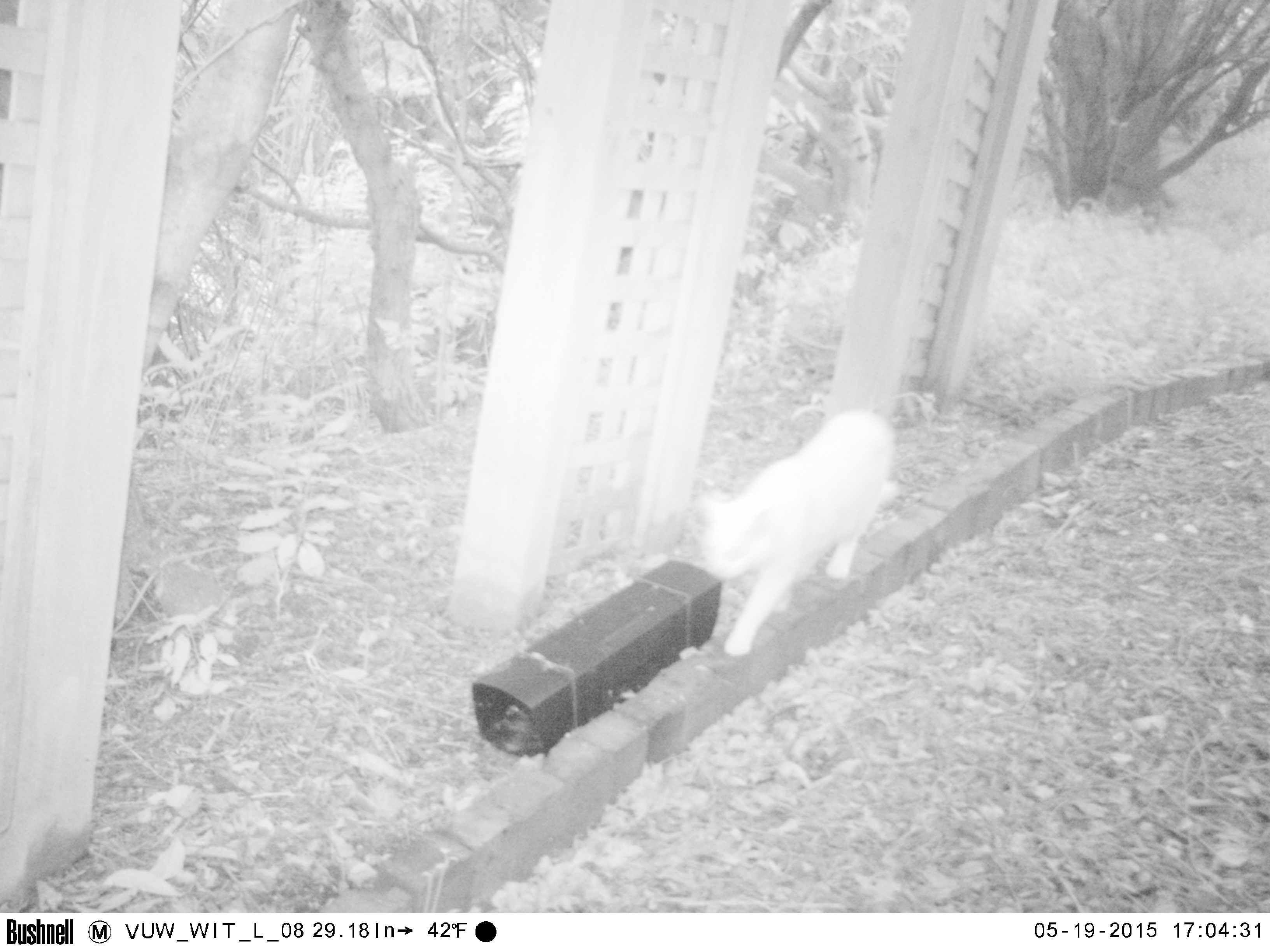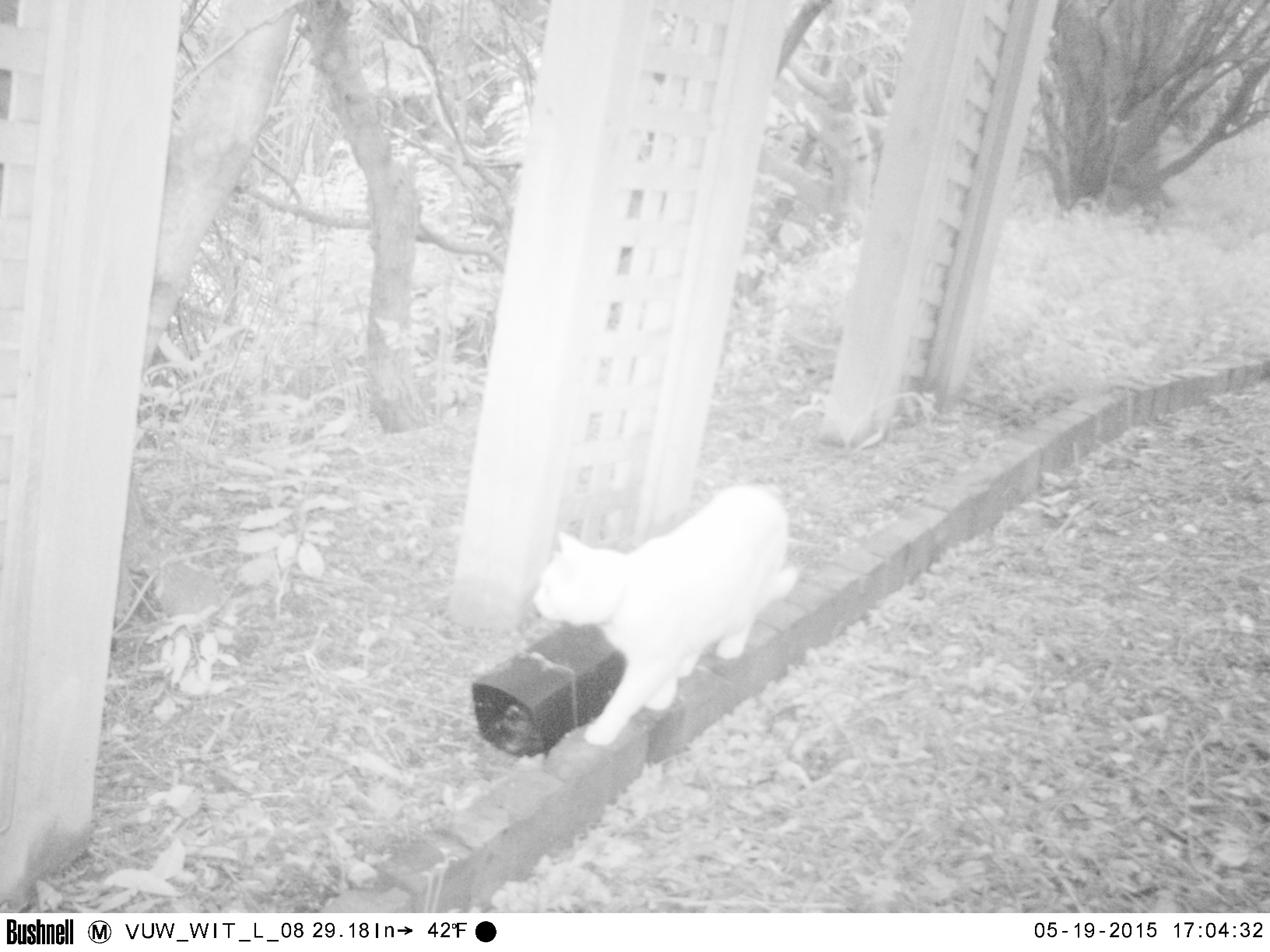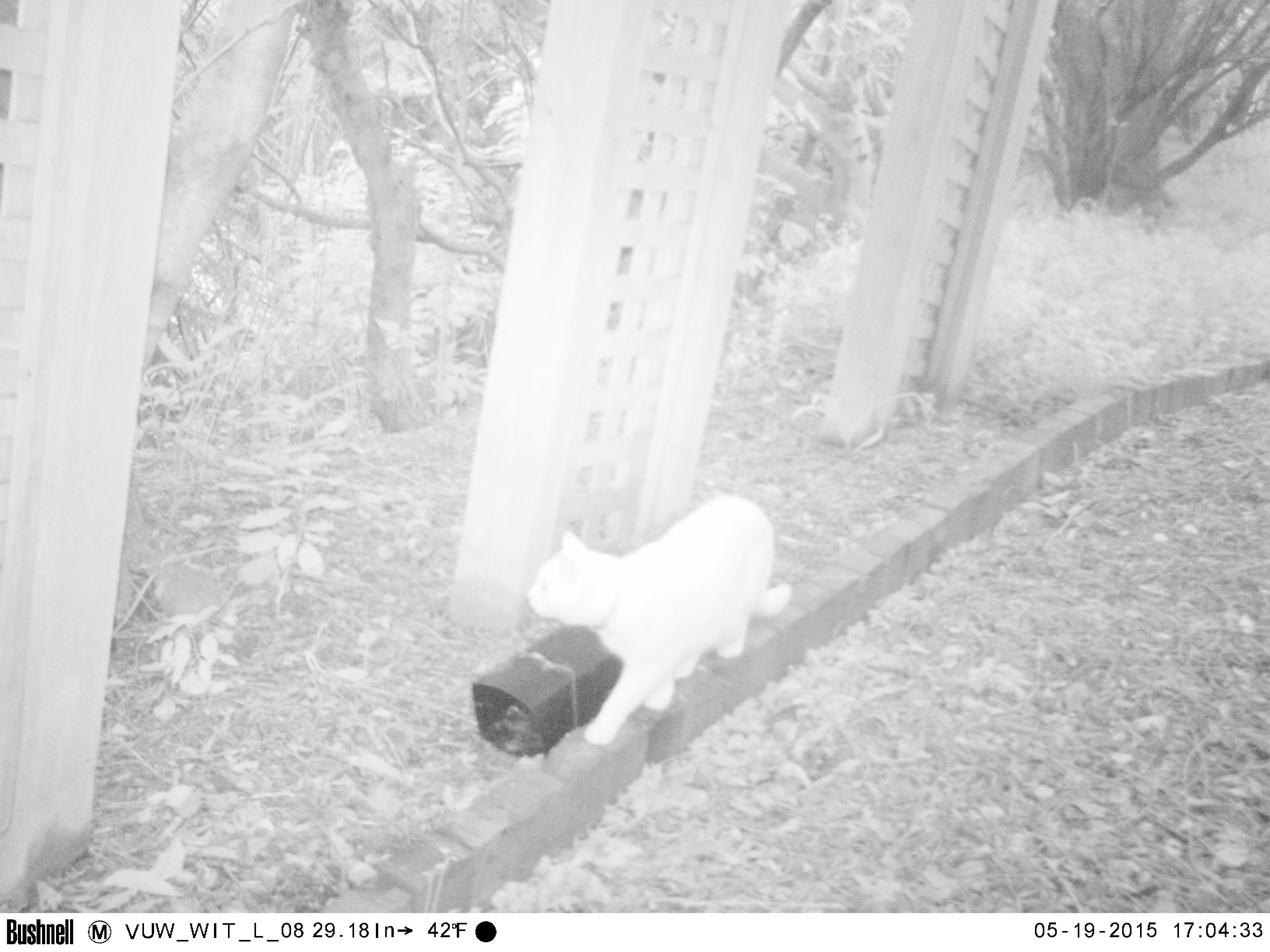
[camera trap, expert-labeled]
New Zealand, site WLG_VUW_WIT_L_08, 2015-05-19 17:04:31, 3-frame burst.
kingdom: Animalia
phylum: Chordata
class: Mammalia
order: Carnivora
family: Felidae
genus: Felis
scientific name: Felis catus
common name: domestic cat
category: cat